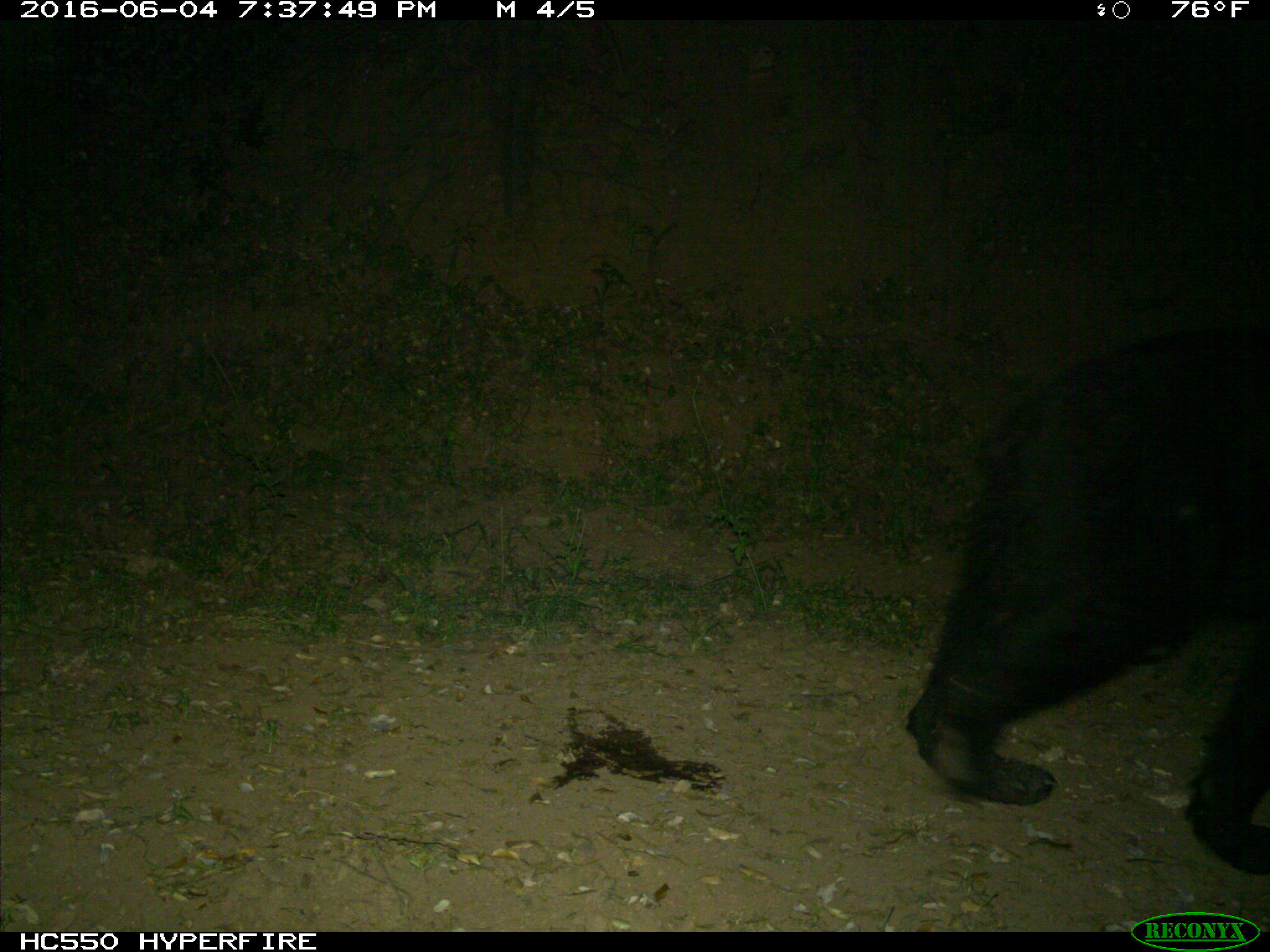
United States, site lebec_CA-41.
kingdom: Animalia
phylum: Chordata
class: Mammalia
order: Carnivora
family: Ursidae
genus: Ursus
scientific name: Ursus americanus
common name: american black bear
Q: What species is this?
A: Ursus americanus (american black bear).